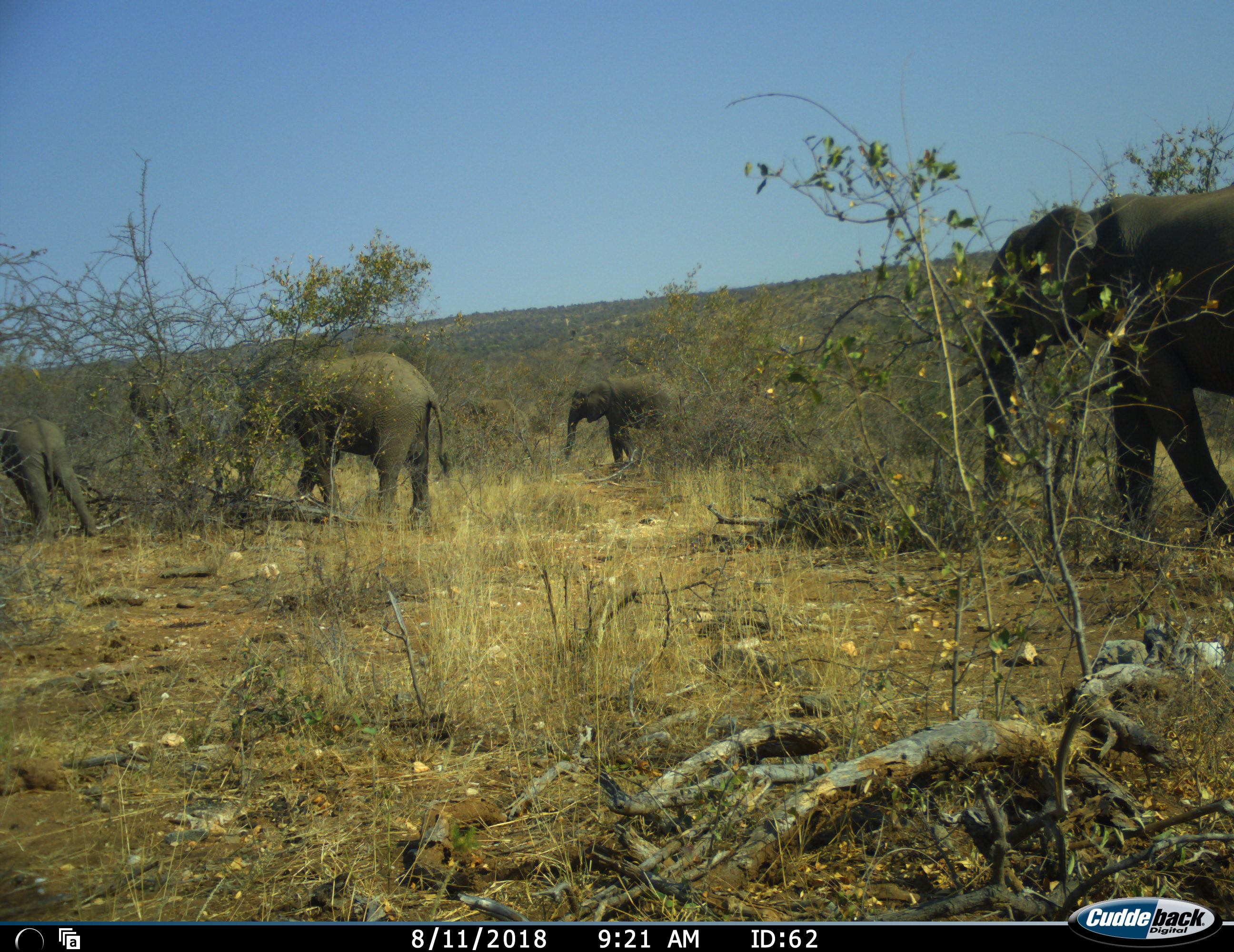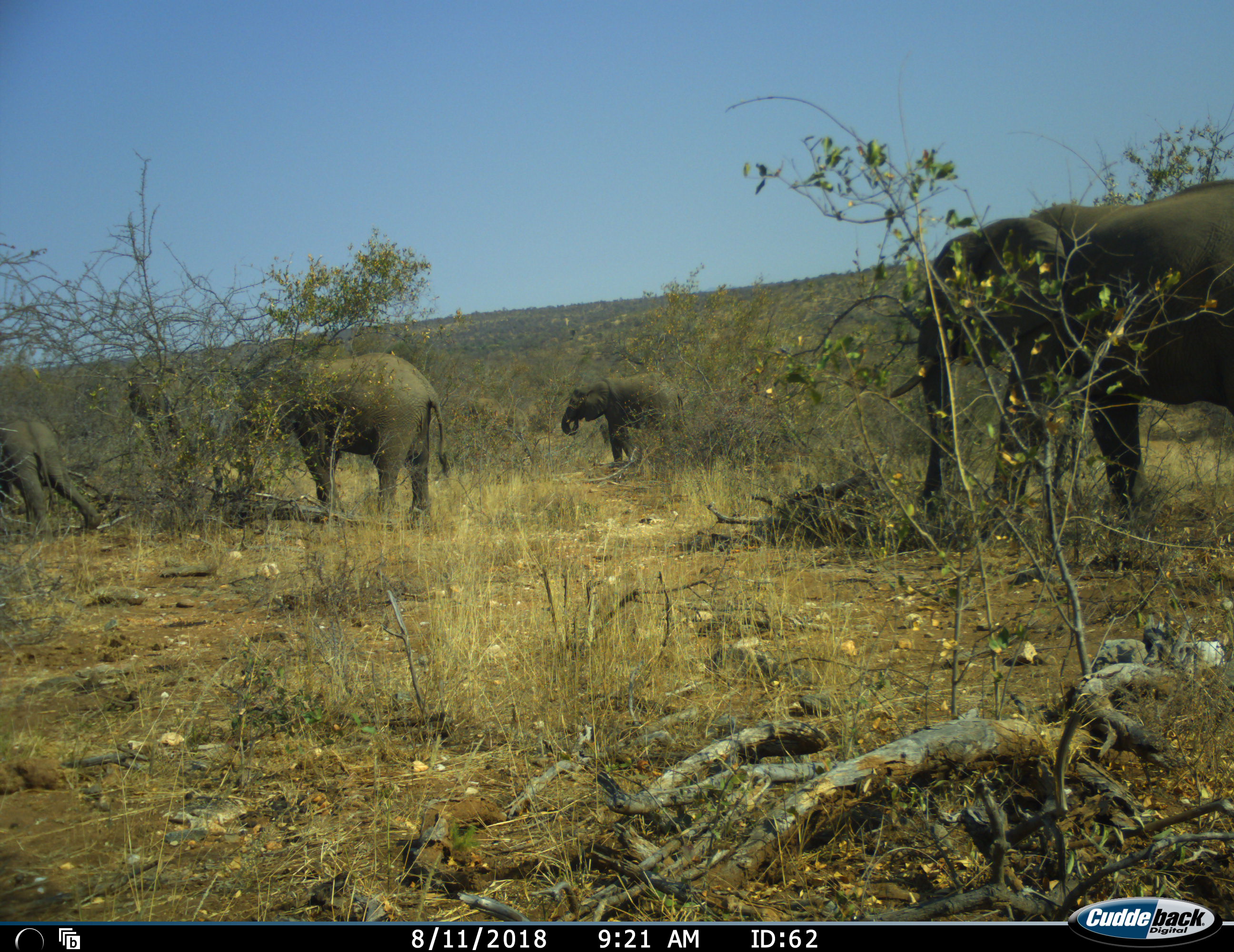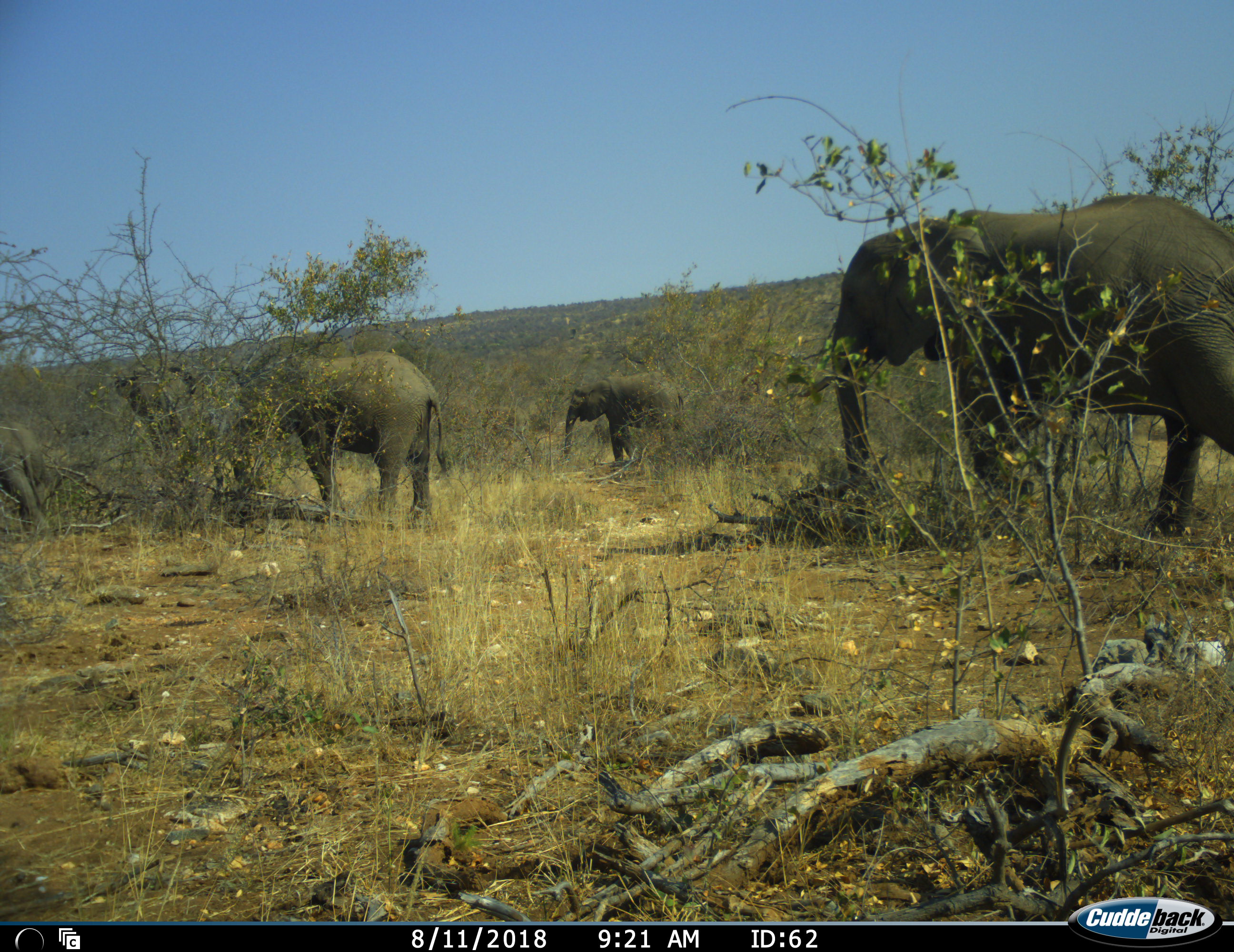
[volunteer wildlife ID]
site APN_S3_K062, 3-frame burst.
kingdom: Animalia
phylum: Chordata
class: Mammalia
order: Proboscidea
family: Elephantidae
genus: Loxodonta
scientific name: Loxodonta africana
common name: african bush elephant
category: elephant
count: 5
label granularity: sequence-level